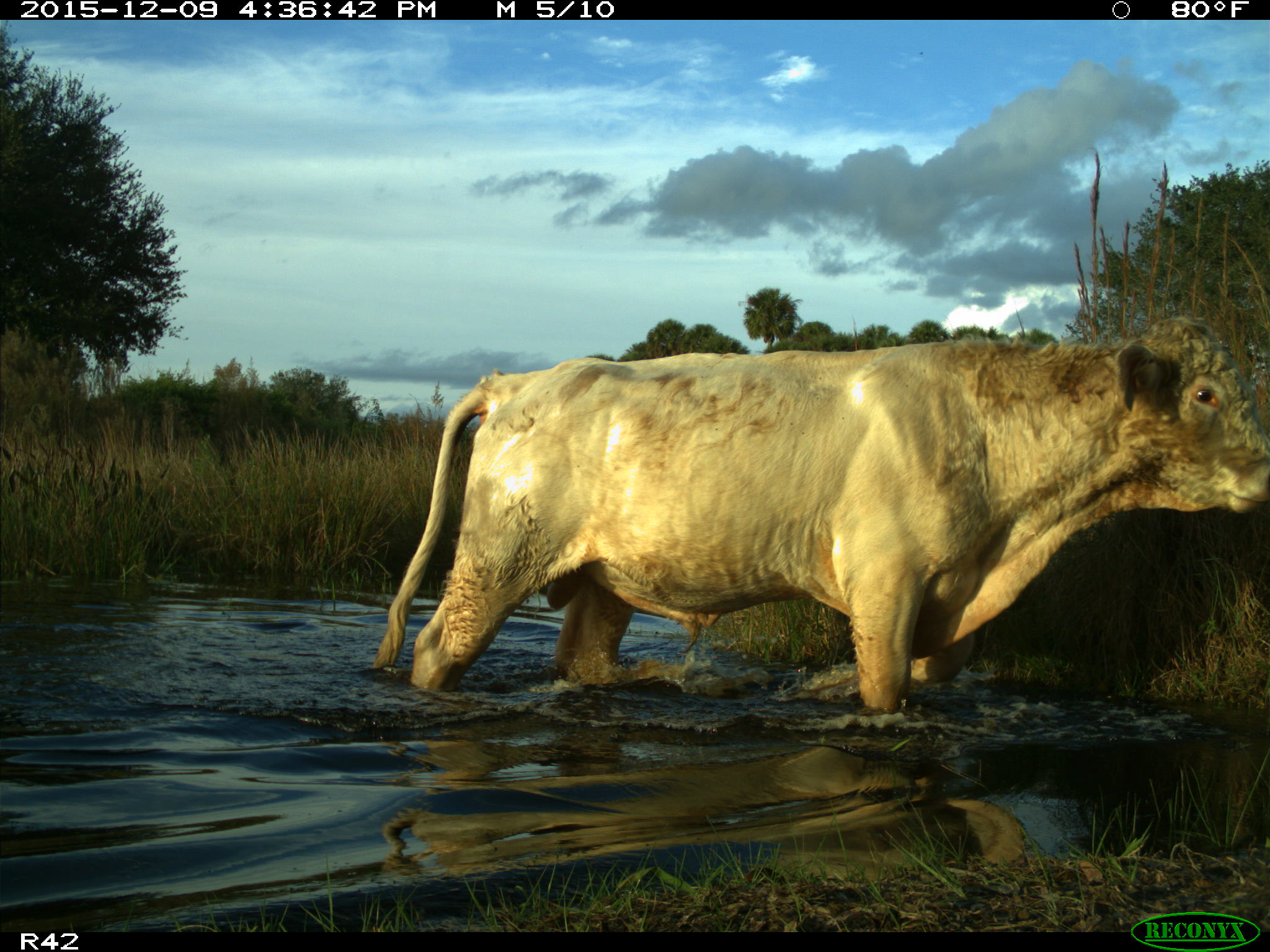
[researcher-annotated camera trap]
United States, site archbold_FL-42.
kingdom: Animalia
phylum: Chordata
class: Mammalia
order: Artiodactyla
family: Bovidae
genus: Bos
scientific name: Bos taurus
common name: domestic cow